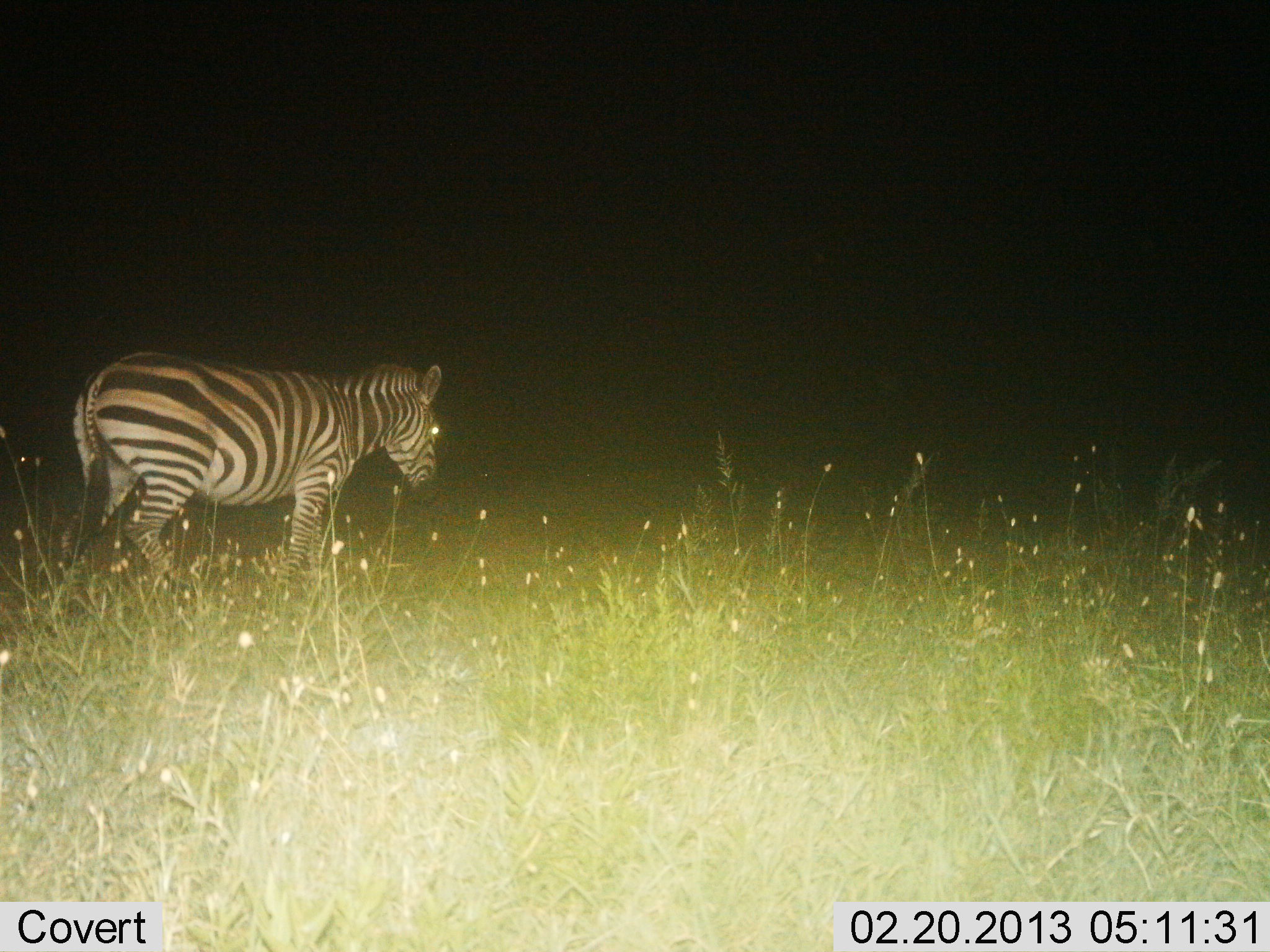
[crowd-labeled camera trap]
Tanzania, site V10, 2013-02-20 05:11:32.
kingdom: Animalia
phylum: Chordata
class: Mammalia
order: Perissodactyla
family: Equidae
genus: Equus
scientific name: Equus quagga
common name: plains zebra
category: zebra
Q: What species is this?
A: Zebra (plains zebra) (Equus quagga).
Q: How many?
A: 1.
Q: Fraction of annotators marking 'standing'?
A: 51%.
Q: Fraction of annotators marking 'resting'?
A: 0%.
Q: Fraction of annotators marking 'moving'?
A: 51%.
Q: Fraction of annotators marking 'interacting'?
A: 0%.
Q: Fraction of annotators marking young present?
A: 0%.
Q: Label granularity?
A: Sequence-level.